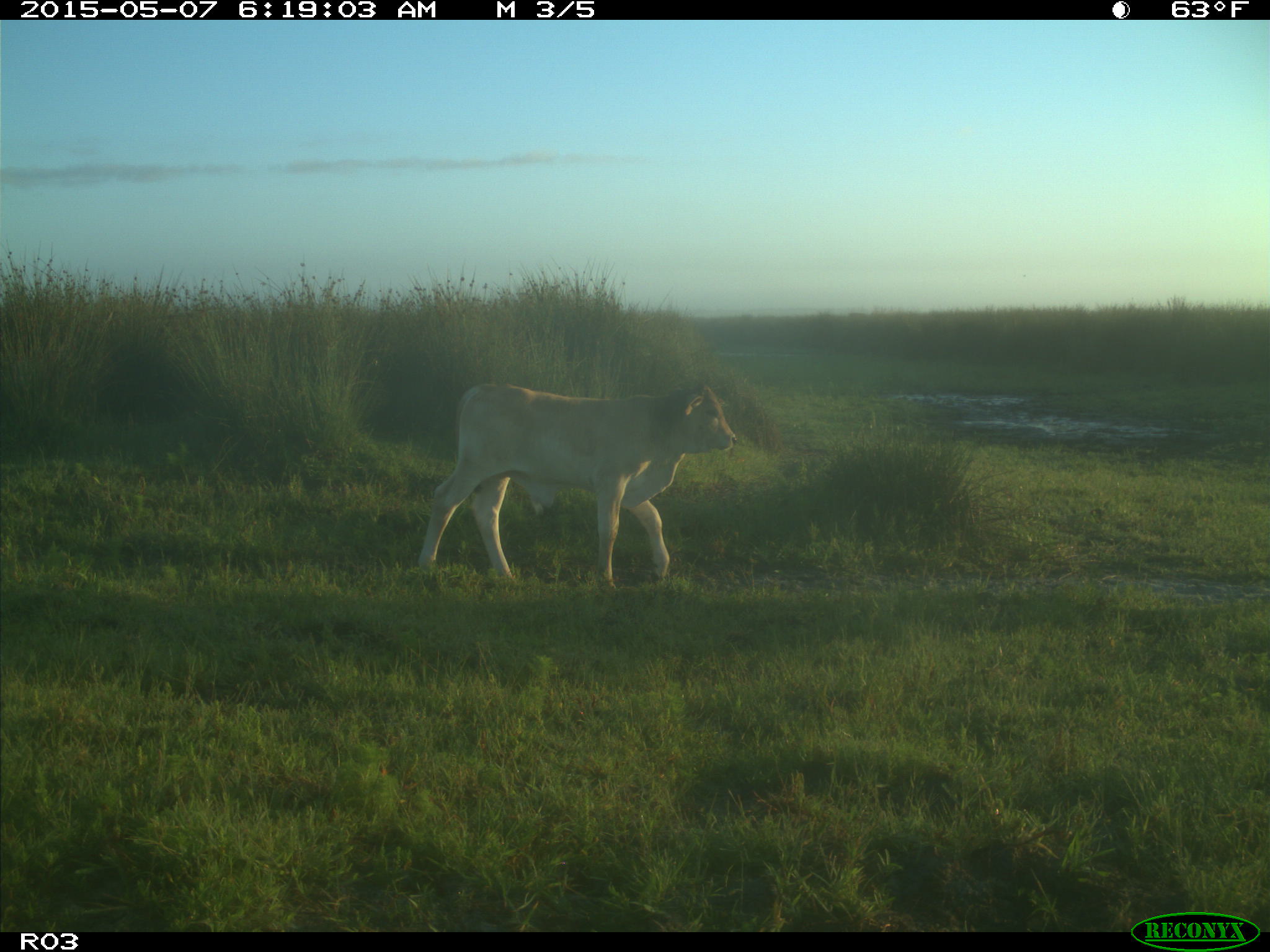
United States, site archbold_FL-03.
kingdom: Animalia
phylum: Chordata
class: Mammalia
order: Artiodactyla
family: Bovidae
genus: Bos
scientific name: Bos taurus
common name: domestic cow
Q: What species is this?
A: Bos taurus (domestic cow).